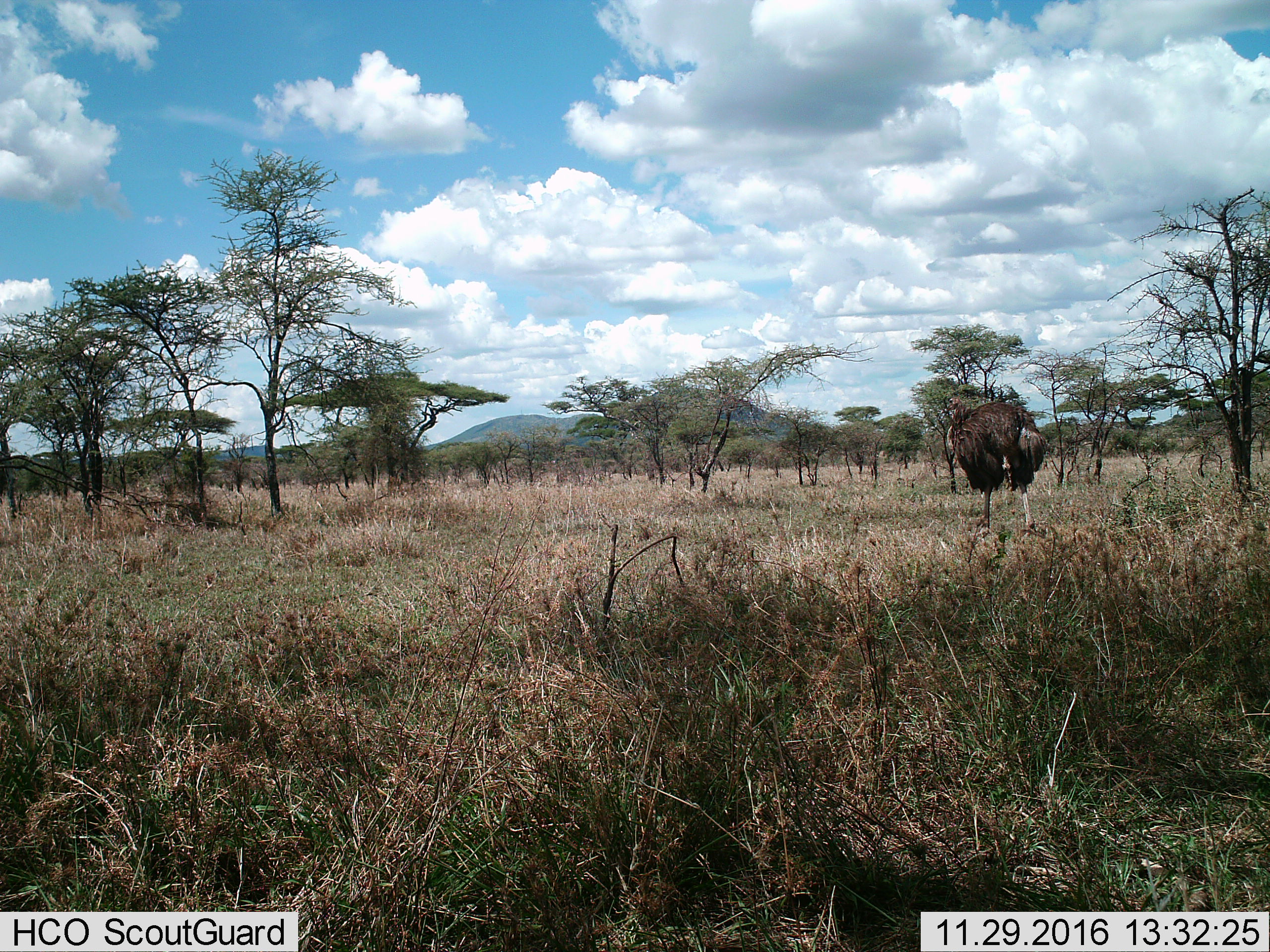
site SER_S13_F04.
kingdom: Animalia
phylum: Chordata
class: Aves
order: Struthioniformes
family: Struthionidae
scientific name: Struthionidae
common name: ostrich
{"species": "ostrich (Struthionidae)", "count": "1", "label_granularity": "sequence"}